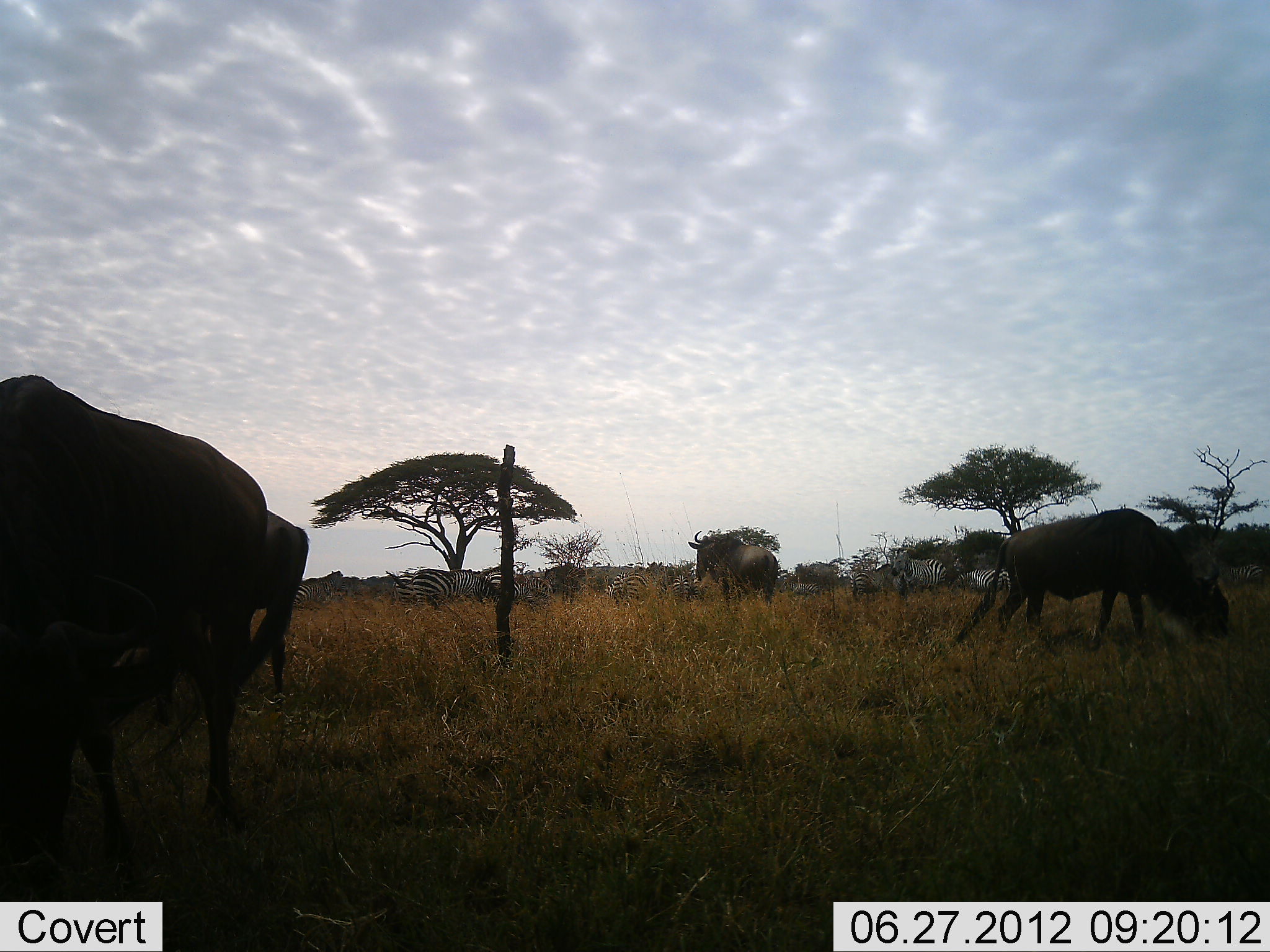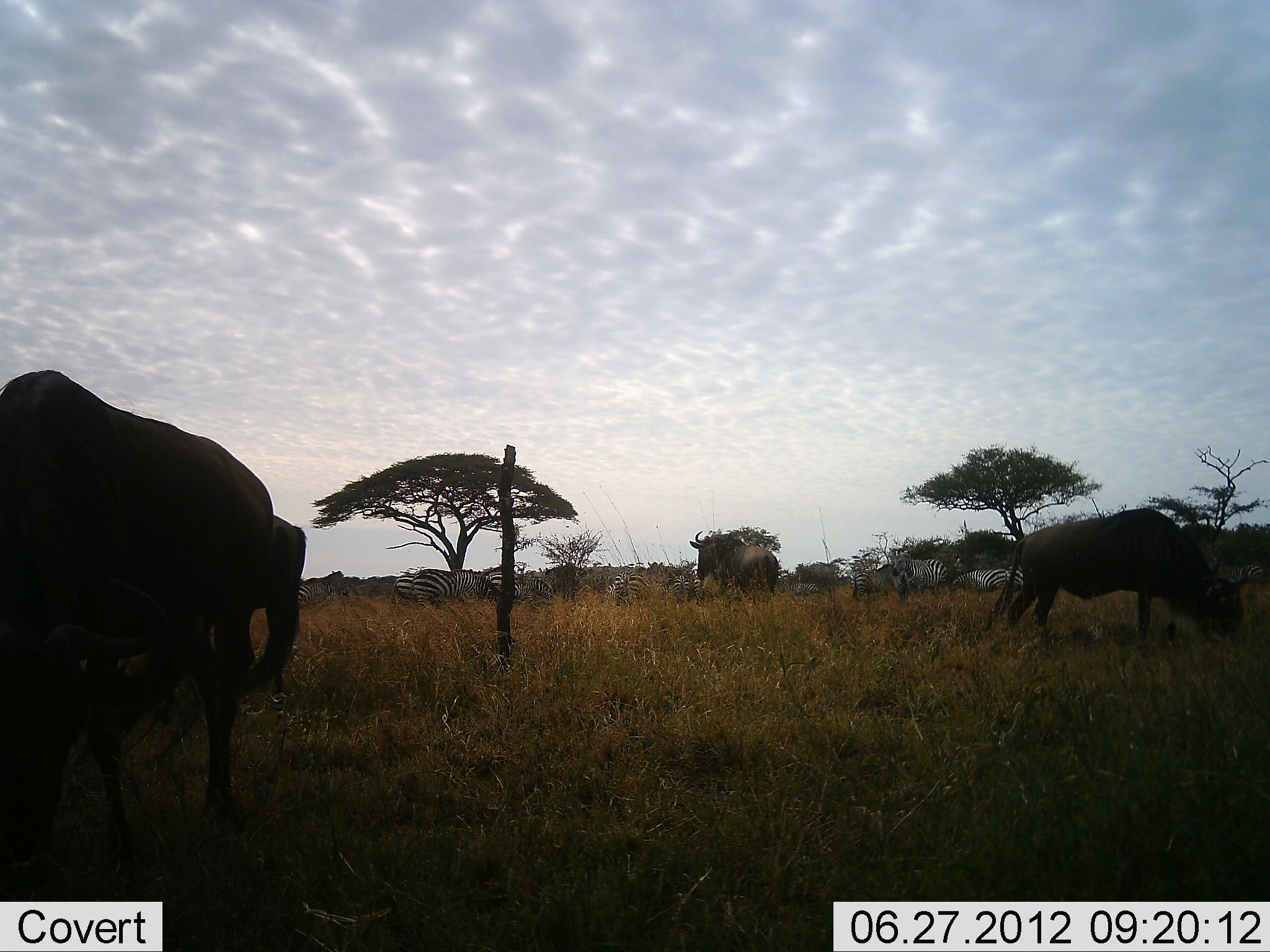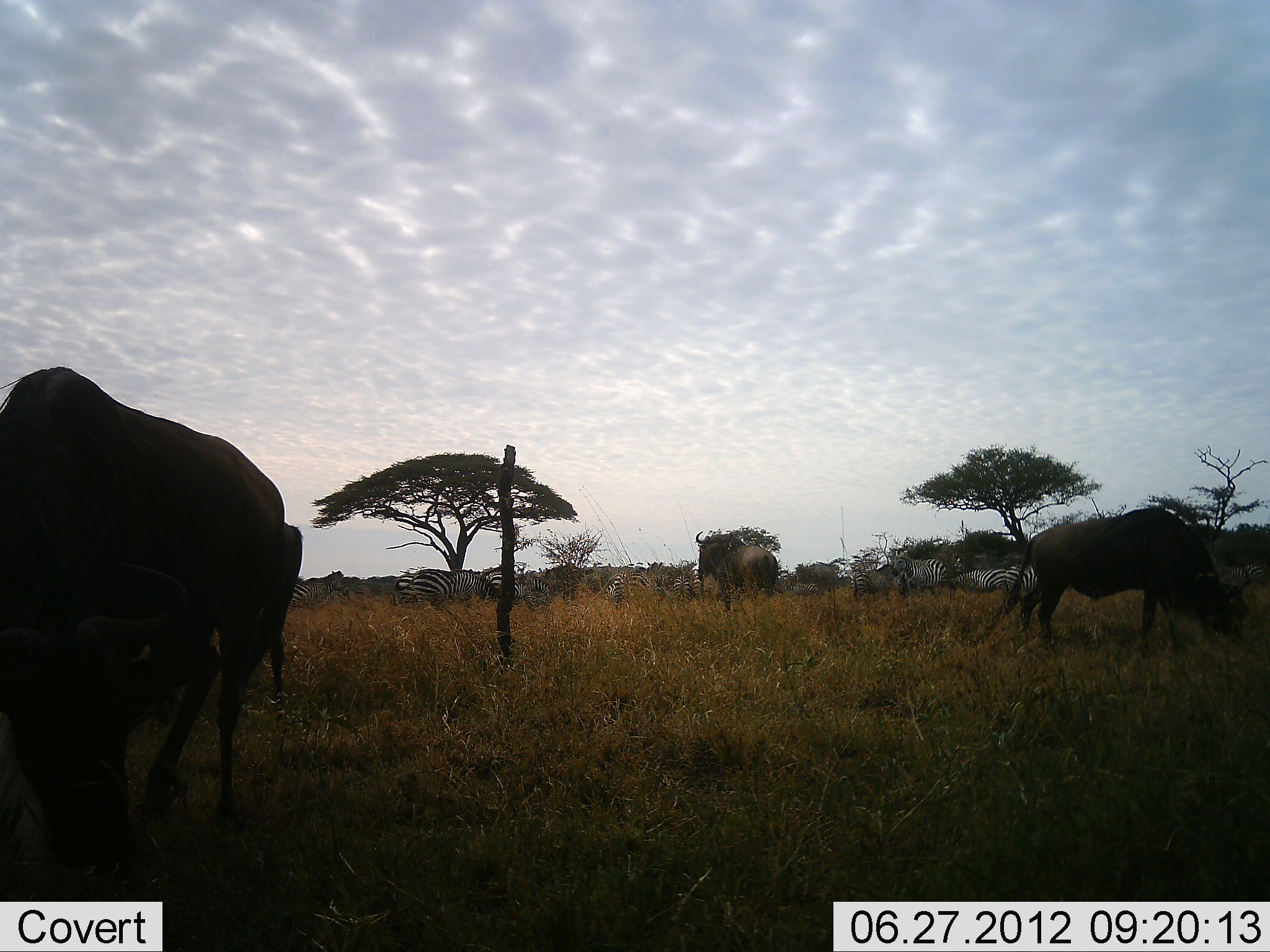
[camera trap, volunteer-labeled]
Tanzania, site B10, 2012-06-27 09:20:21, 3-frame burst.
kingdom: Animalia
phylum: Chordata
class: Mammalia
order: Artiodactyla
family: Bovidae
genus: Connochaetes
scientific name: Connochaetes taurinus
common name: blue wildebeest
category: wildebeest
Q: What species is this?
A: Wildebeest (blue wildebeest) (Connochaetes taurinus).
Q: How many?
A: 4.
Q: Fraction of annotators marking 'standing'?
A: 31%.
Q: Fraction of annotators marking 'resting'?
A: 0%.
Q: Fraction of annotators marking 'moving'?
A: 15%.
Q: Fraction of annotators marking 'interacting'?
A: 0%.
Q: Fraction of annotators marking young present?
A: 0%.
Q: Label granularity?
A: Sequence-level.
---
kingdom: Animalia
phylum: Chordata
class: Mammalia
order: Perissodactyla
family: Equidae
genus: Equus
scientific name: Equus quagga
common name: plains zebra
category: zebra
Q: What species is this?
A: Zebra (plains zebra) (Equus quagga).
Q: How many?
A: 11-50.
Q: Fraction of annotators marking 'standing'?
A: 50%.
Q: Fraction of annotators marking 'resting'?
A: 0%.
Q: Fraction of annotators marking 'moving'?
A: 10%.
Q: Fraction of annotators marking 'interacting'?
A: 0%.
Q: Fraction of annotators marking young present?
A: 0%.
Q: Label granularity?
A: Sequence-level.